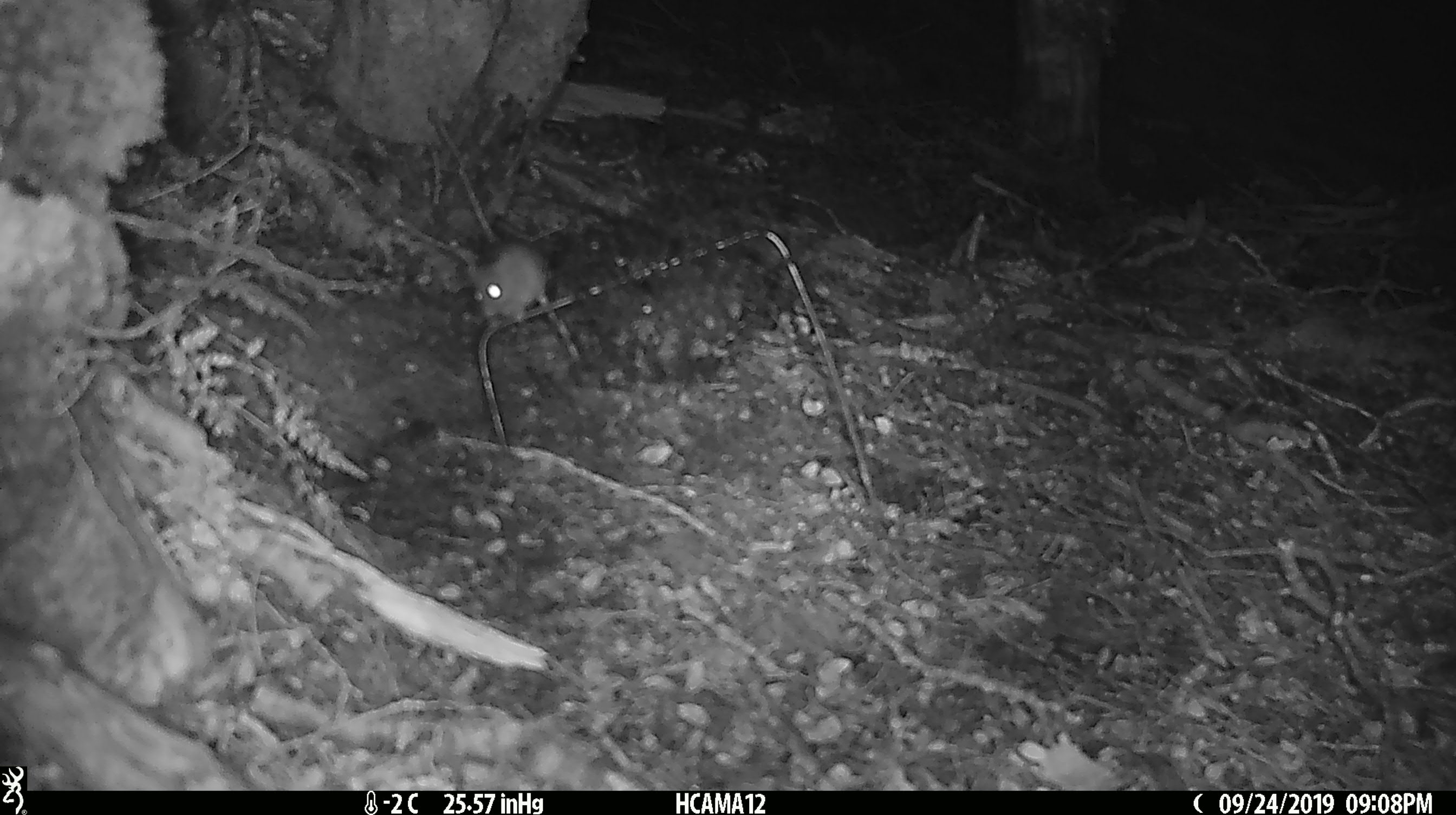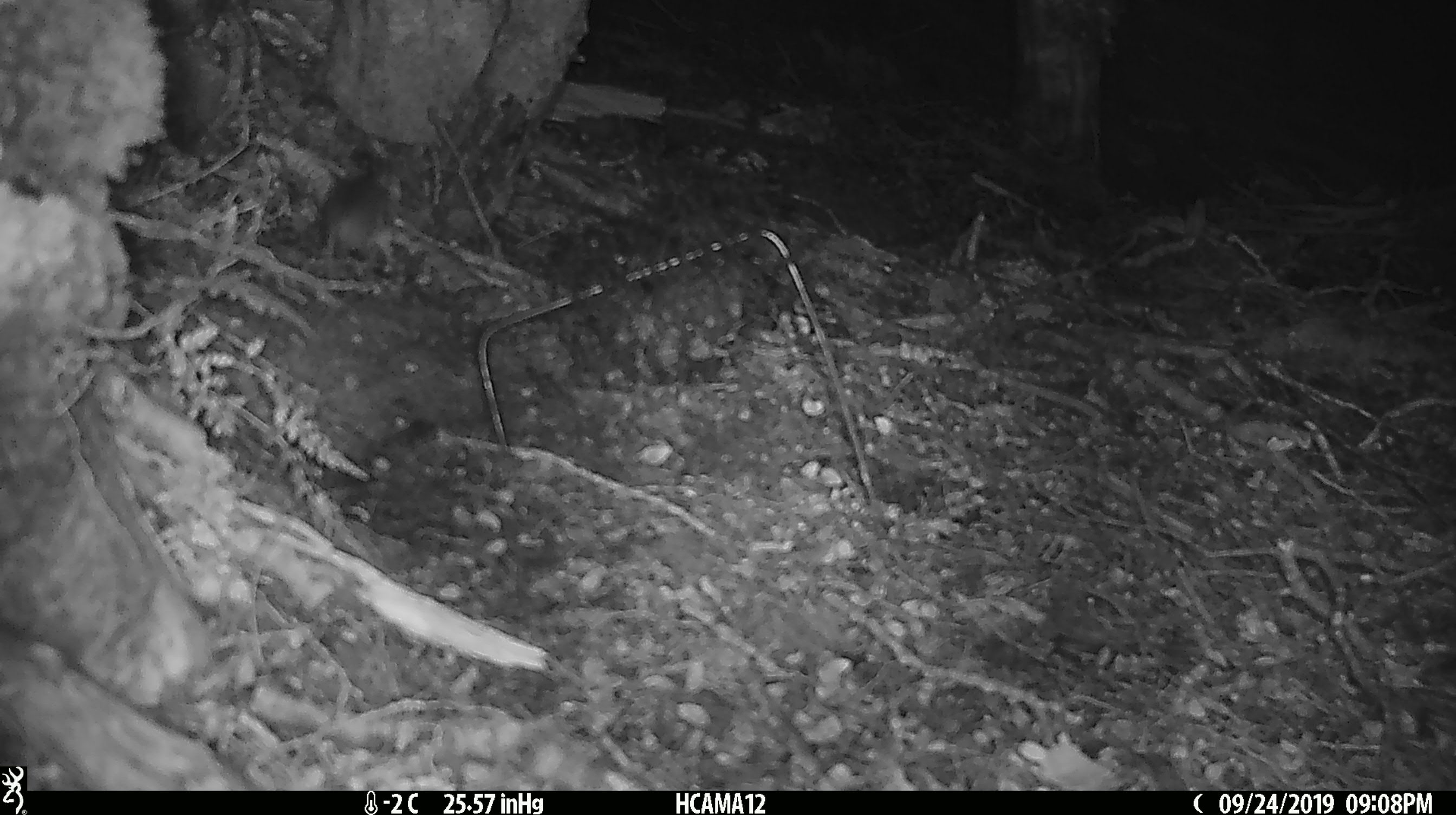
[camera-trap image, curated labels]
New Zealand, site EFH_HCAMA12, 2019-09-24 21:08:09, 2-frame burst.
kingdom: Animalia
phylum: Chordata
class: Mammalia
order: Rodentia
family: Muridae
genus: Mus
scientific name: Mus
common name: mouse